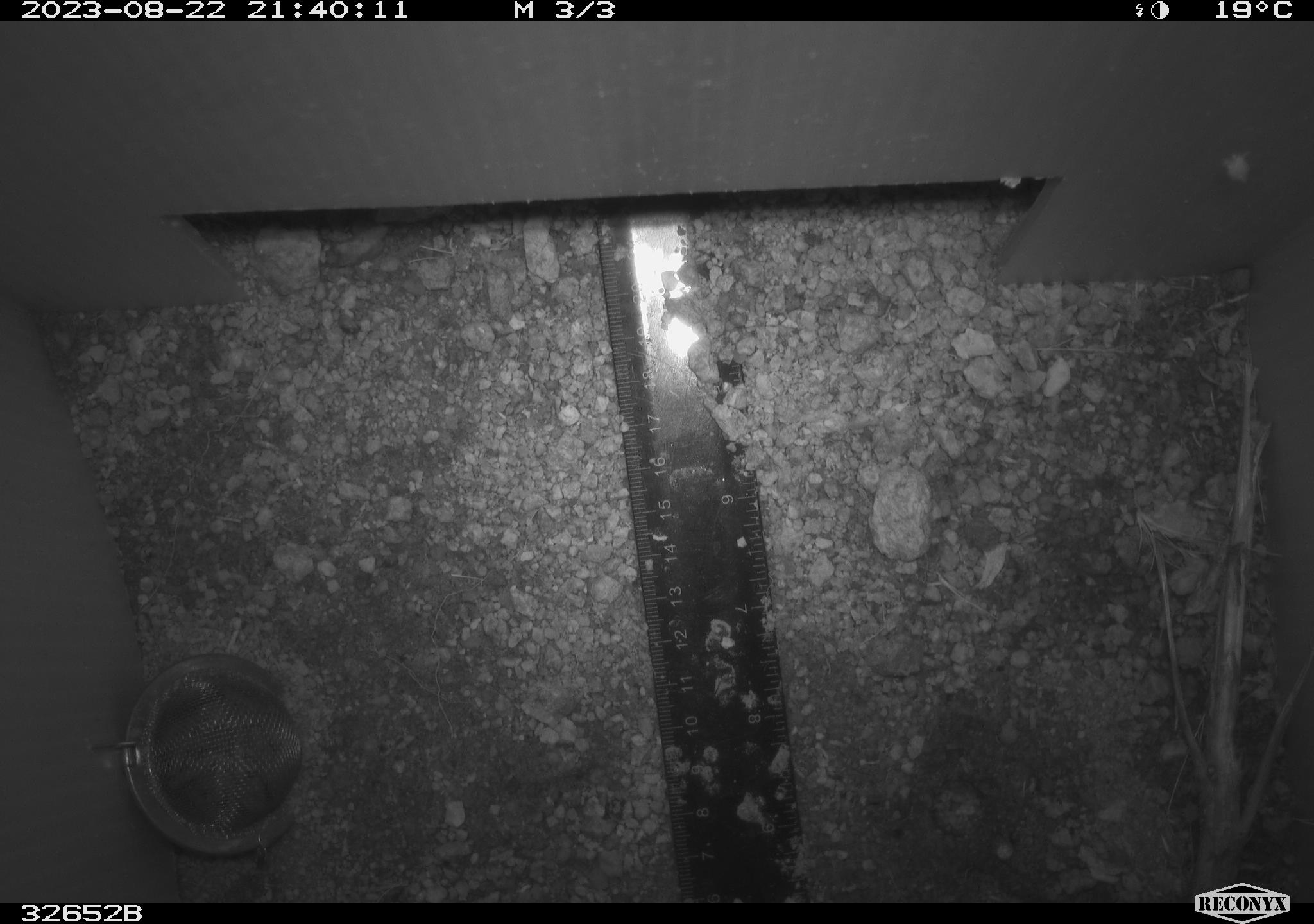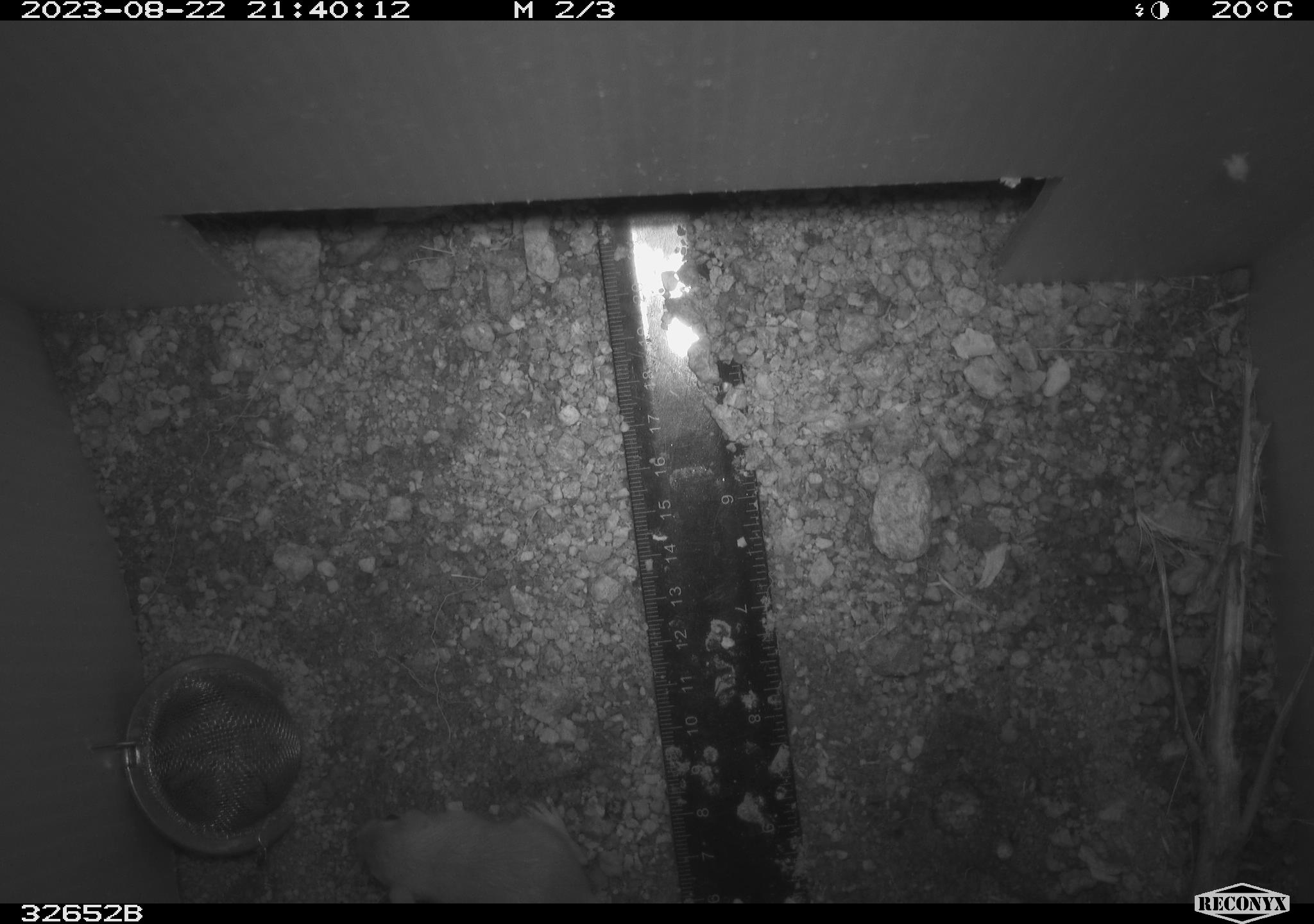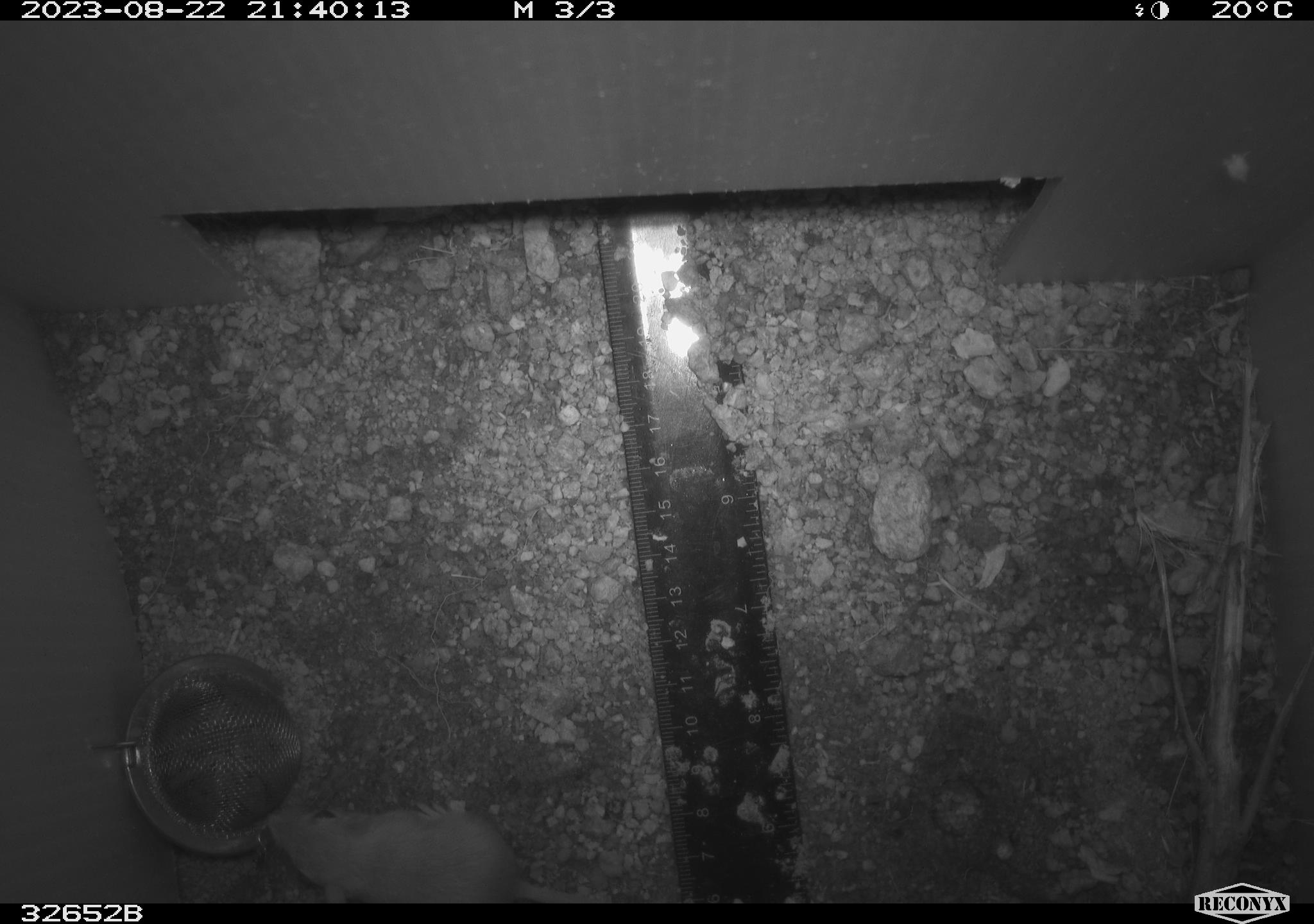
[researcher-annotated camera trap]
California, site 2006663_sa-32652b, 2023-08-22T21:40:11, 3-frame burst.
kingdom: Animalia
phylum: Chordata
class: Mammalia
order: Rodentia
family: Heteromyidae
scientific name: Heteromyidae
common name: kangaroo rats and pocket mice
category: heteromyidae family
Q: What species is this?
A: Heteromyidae family (kangaroo rats and pocket mice) (Heteromyidae).